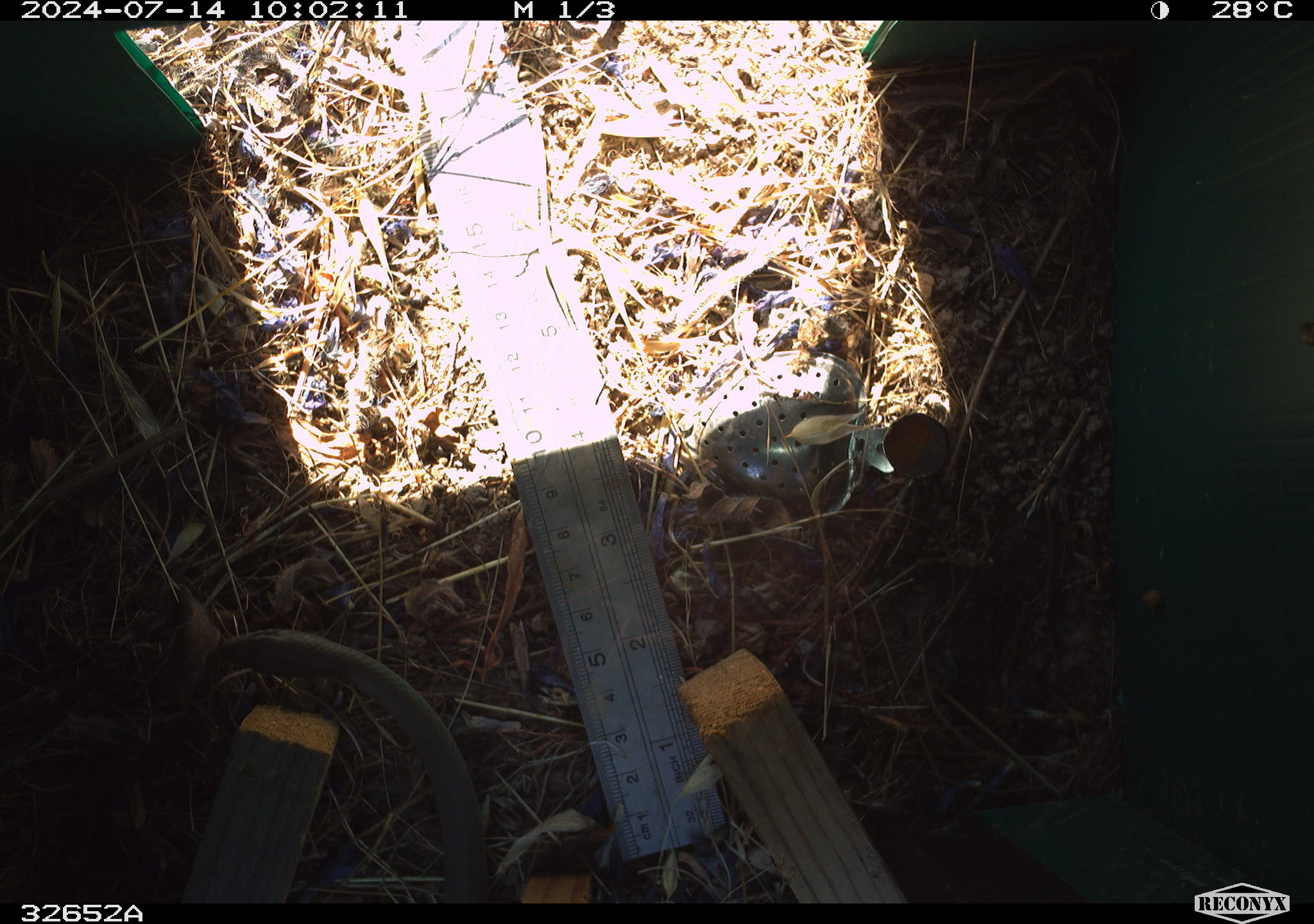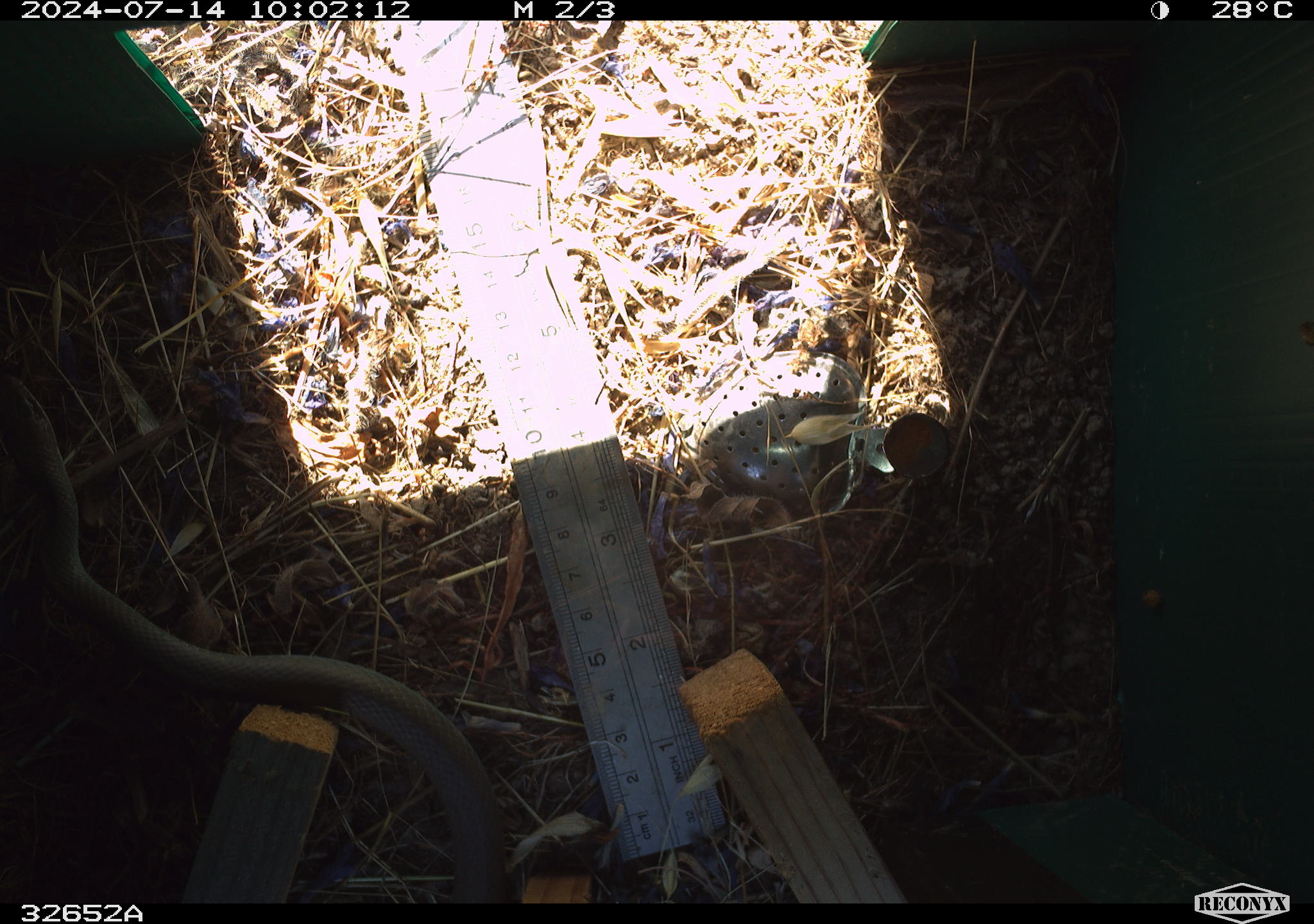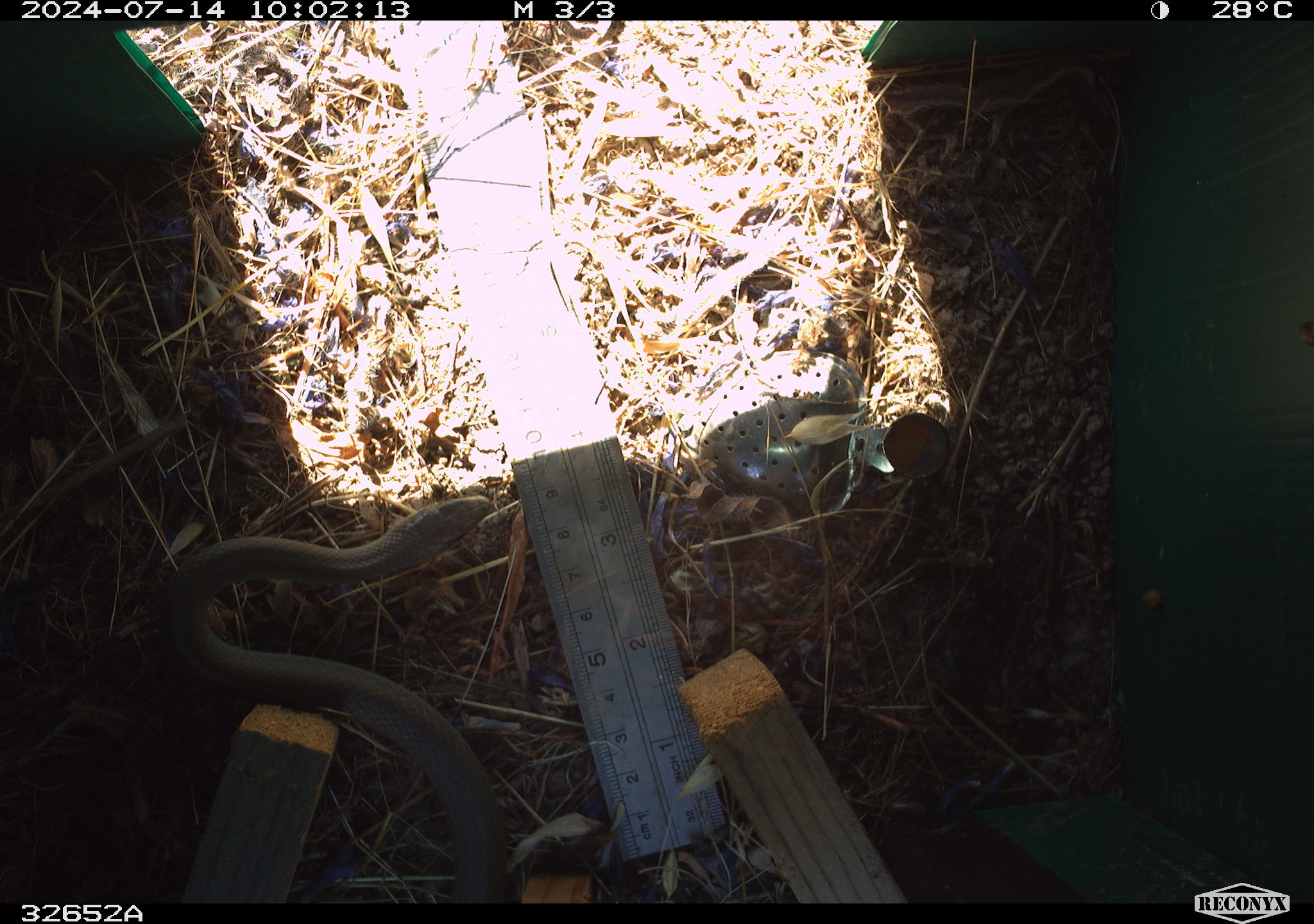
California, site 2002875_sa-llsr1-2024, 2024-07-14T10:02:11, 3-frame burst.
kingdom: Animalia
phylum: Chordata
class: Reptilia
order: Squamata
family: Colubridae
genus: Coluber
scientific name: Coluber constrictor mormon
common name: western yellow-bellied racer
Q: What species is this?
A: Western yellow-bellied racer (Coluber constrictor mormon).